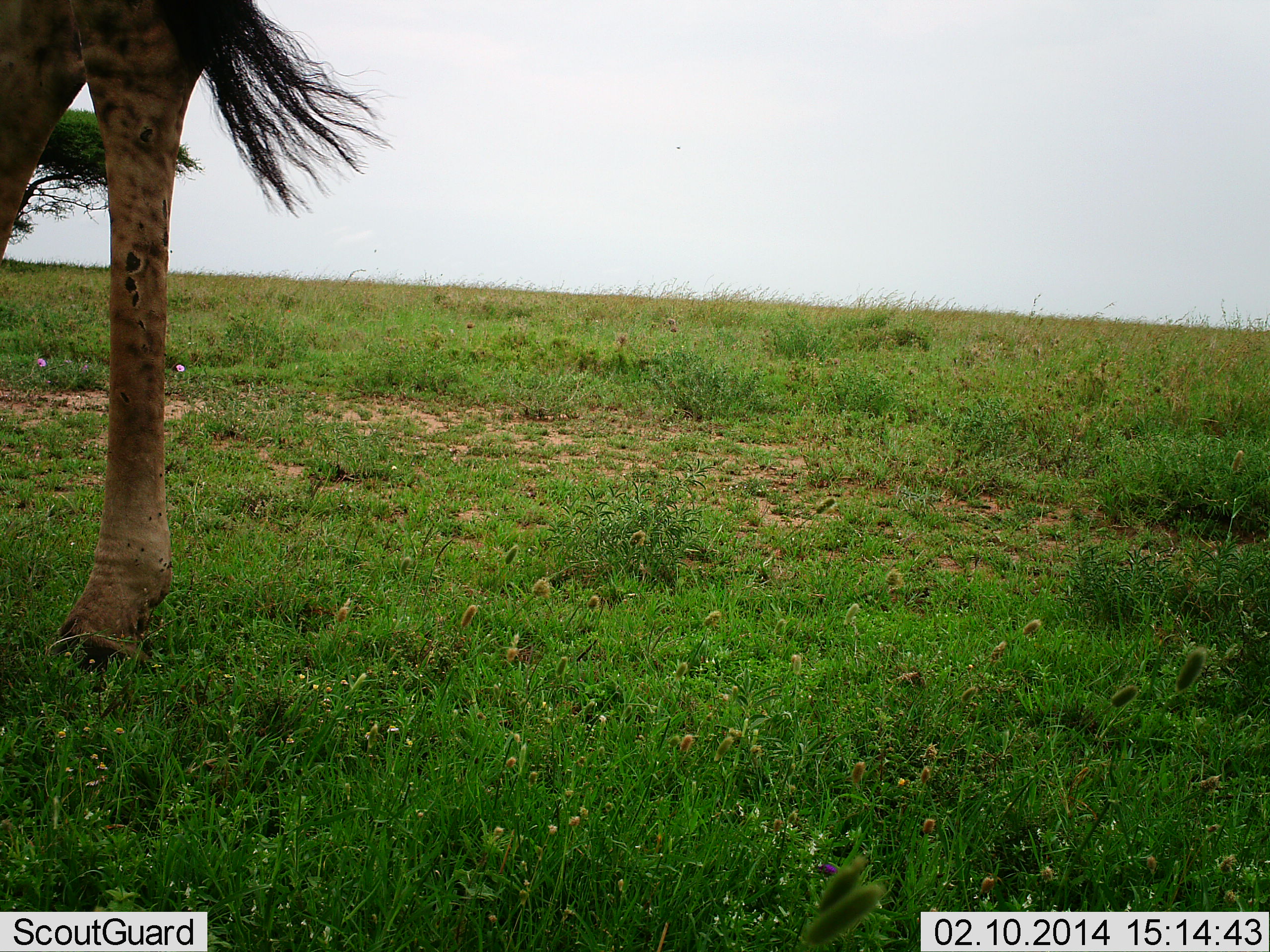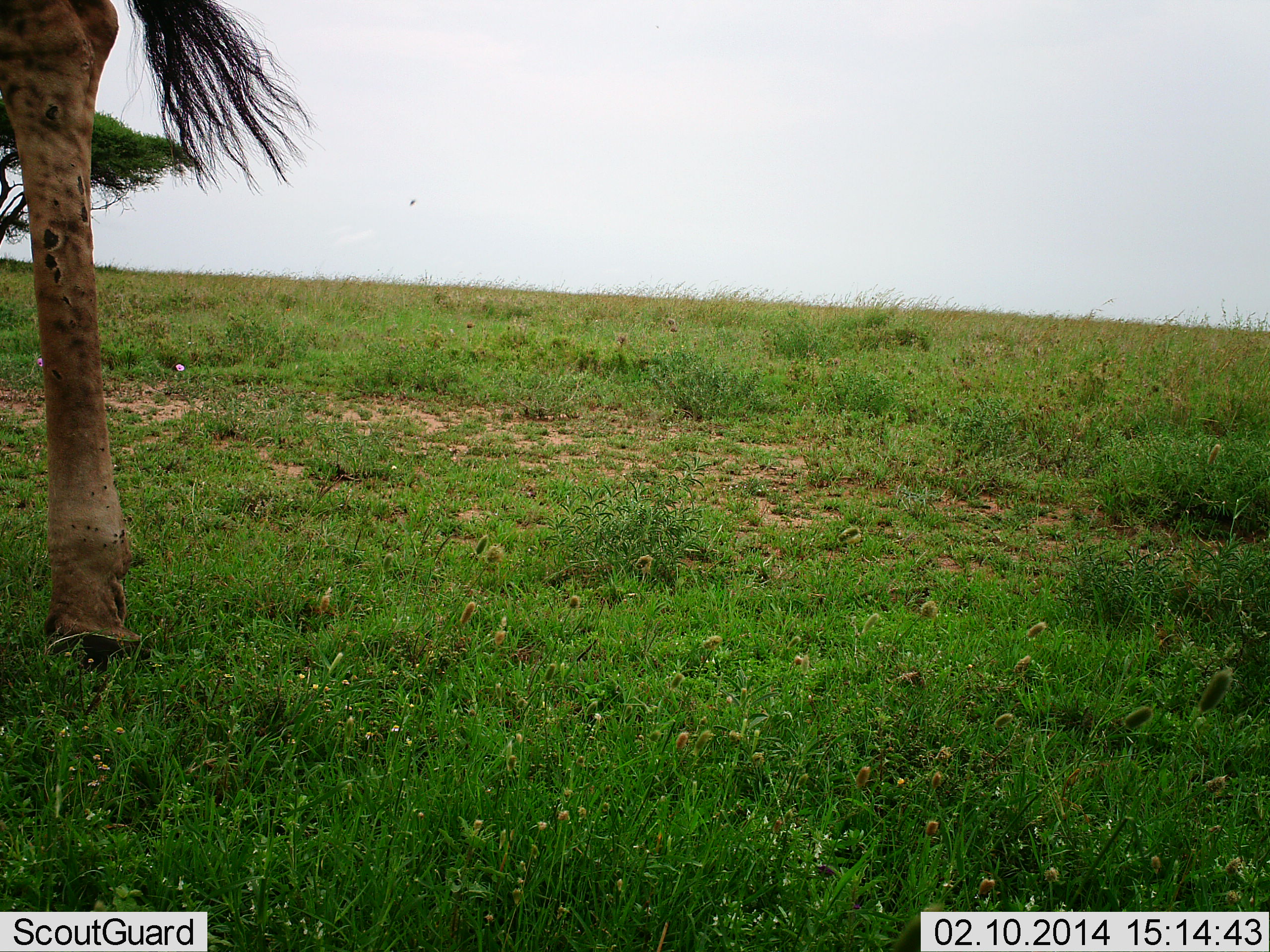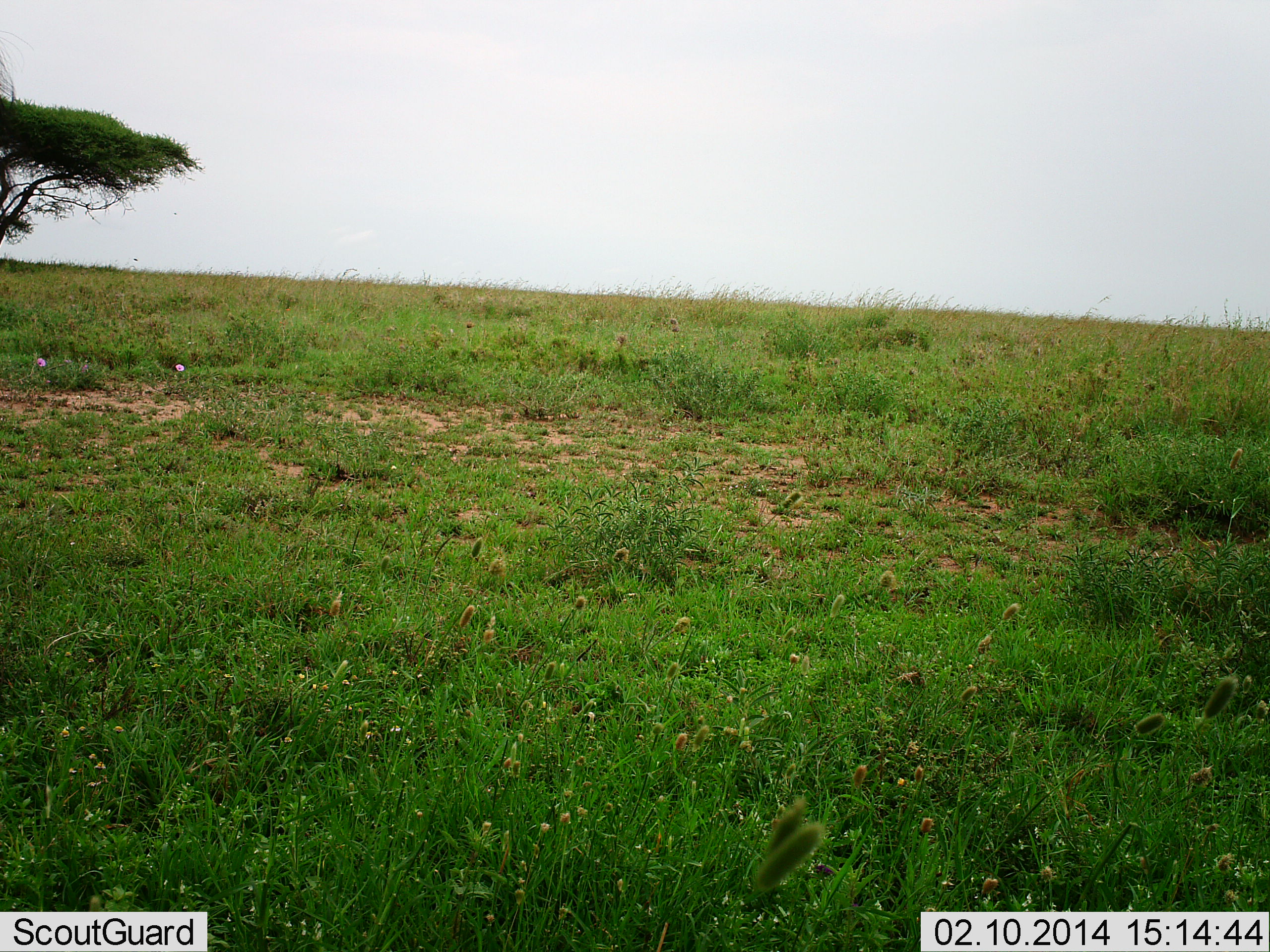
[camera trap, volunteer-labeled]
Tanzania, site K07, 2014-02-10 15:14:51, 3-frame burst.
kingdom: Animalia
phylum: Chordata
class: Mammalia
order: Artiodactyla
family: Giraffidae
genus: Giraffa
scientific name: Giraffa camelopardalis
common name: giraffe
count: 1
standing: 9%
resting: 0%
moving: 91%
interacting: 0%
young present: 0%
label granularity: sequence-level